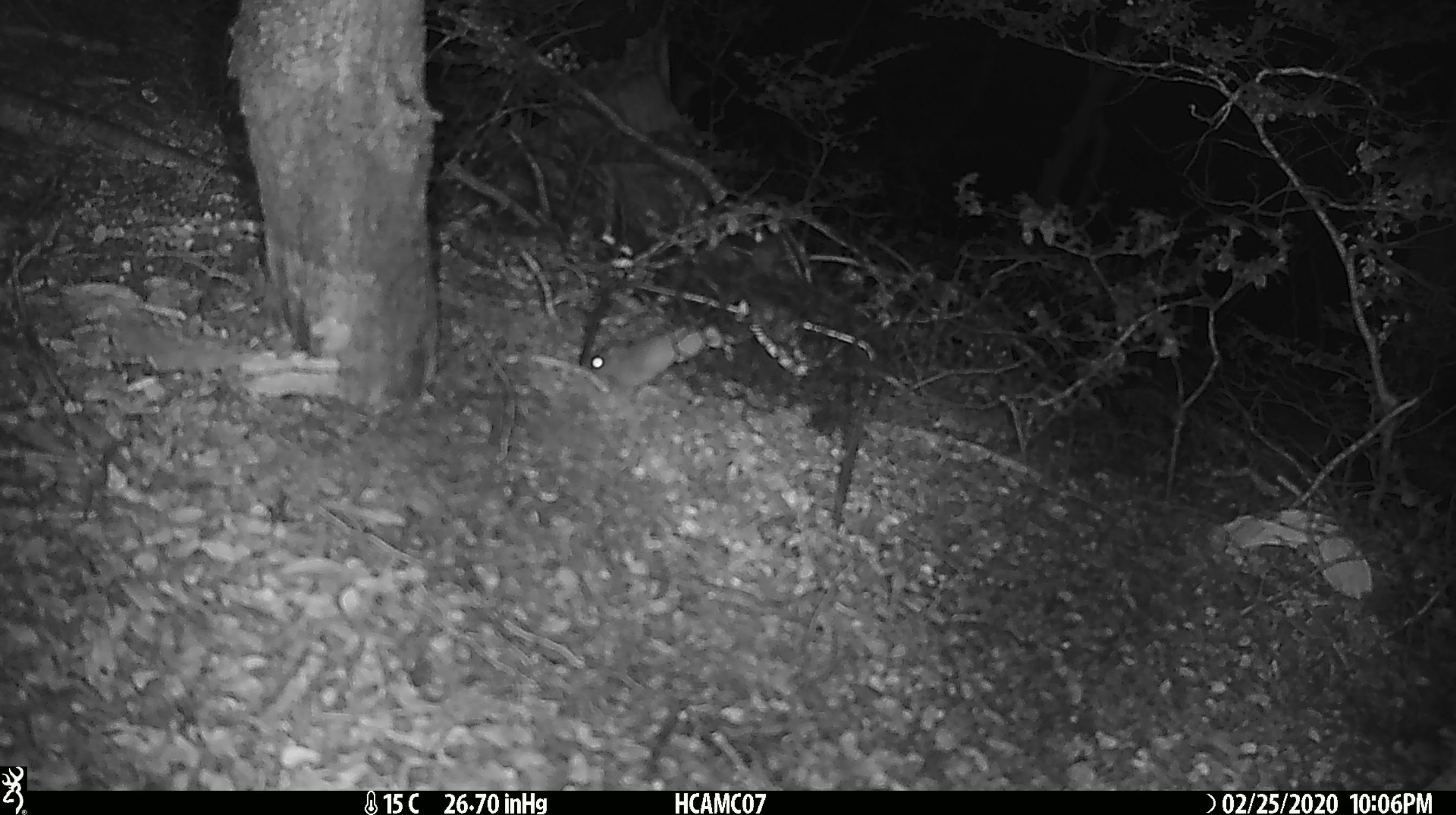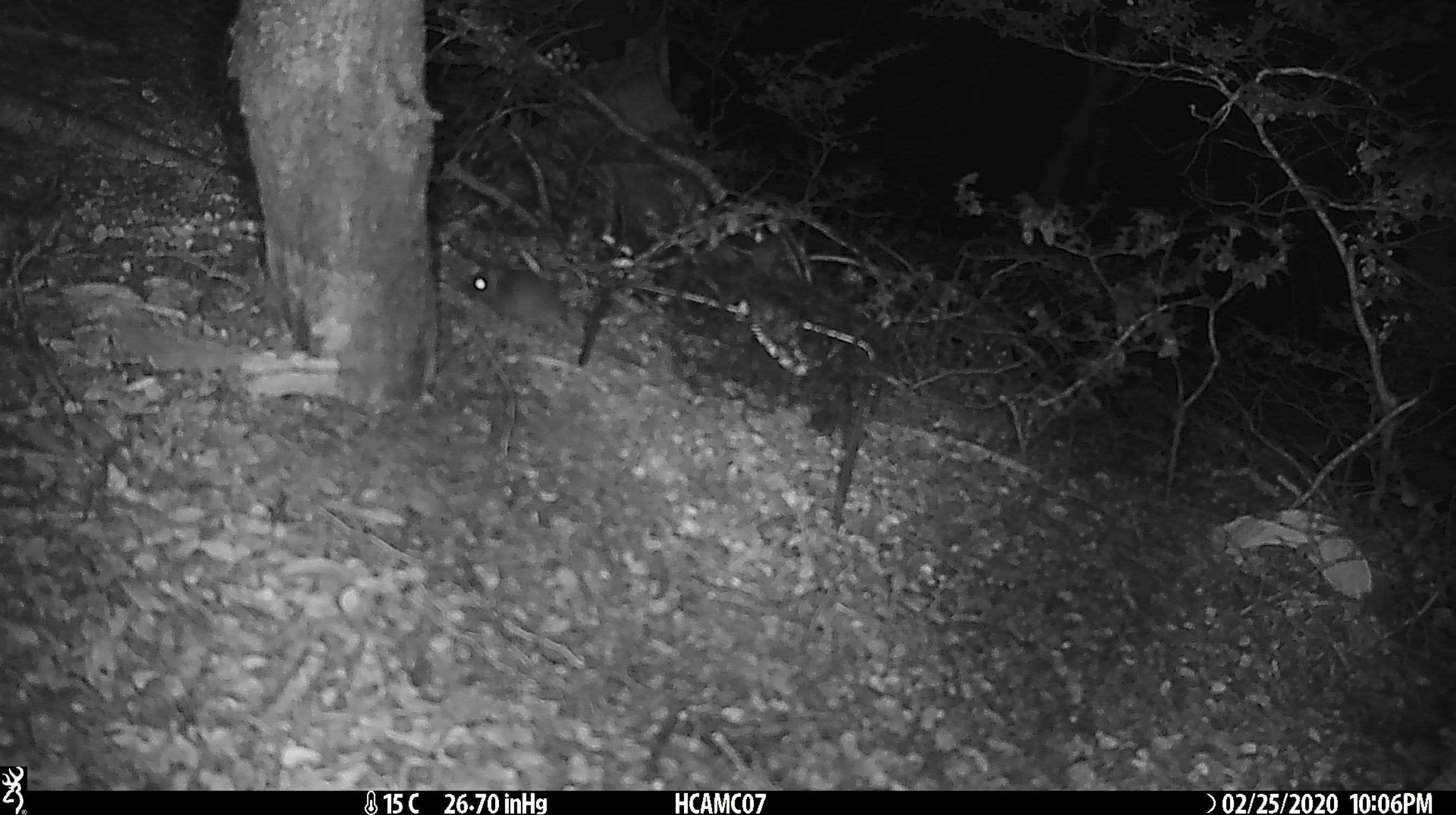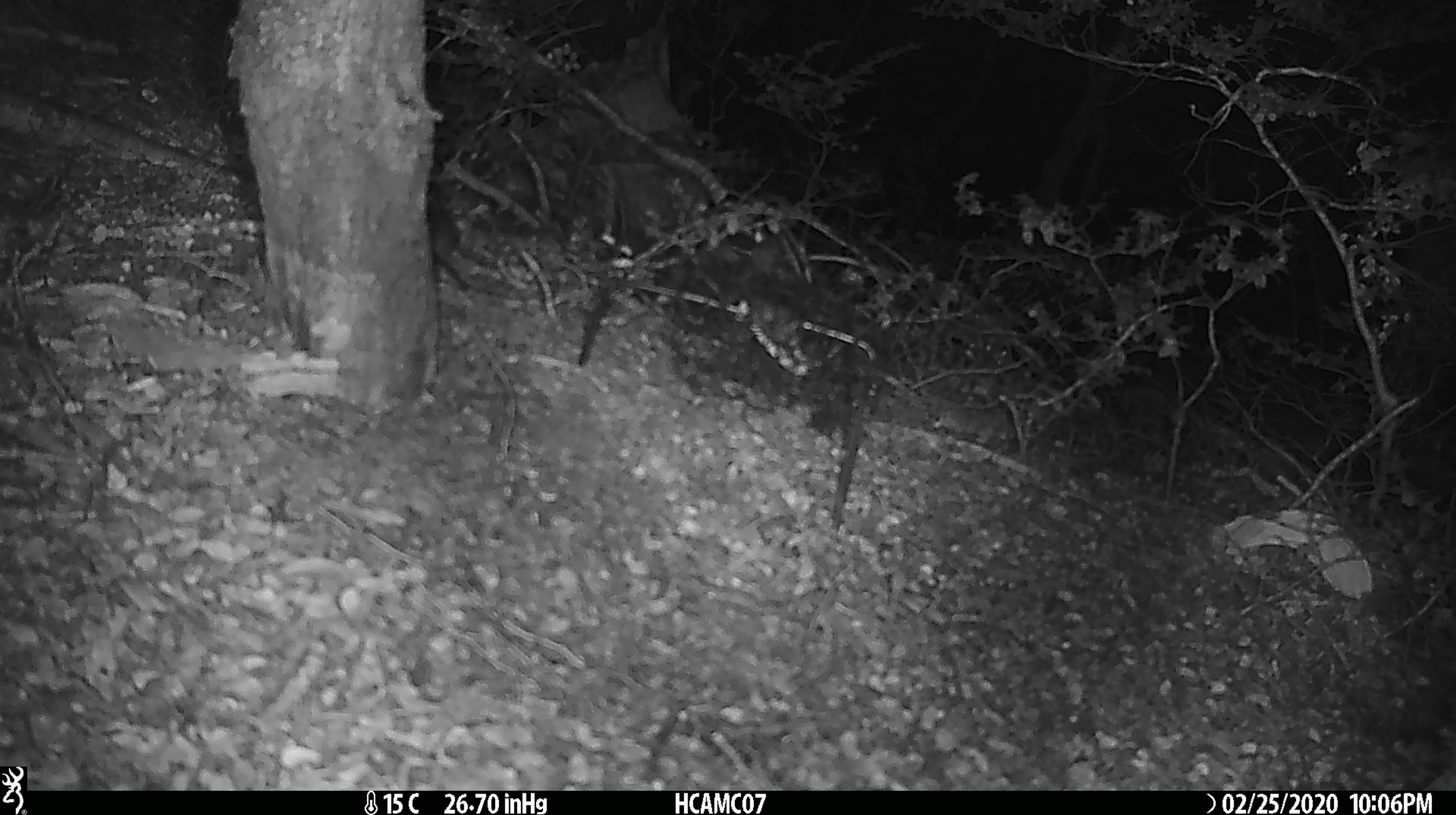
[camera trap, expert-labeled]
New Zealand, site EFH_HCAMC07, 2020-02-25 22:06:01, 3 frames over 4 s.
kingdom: Animalia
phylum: Chordata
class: Mammalia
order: Rodentia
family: Muridae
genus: Mus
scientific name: Mus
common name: mouse